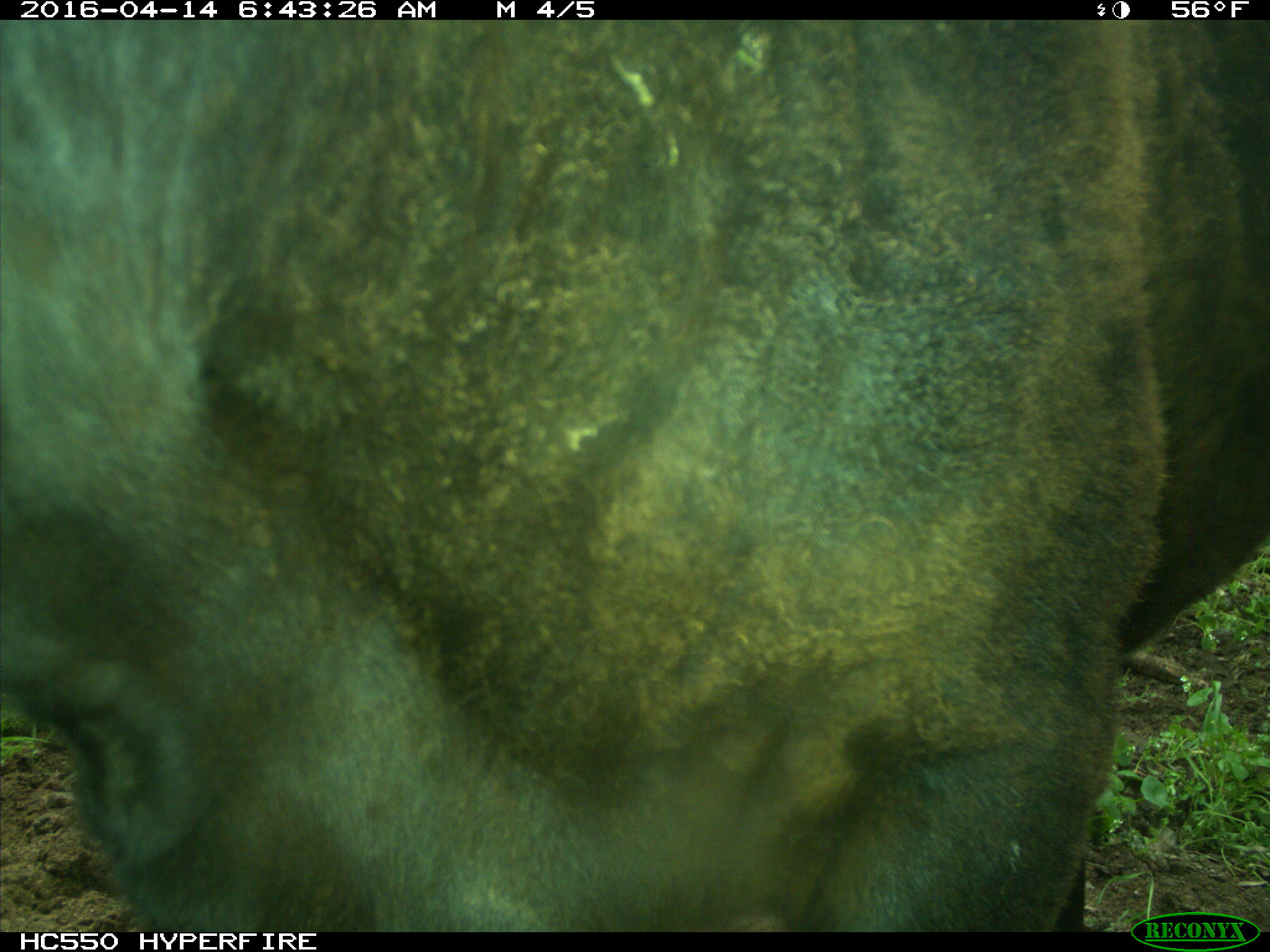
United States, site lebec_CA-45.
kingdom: Animalia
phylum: Chordata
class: Mammalia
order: Artiodactyla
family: Bovidae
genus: Bos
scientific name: Bos taurus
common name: domestic cow